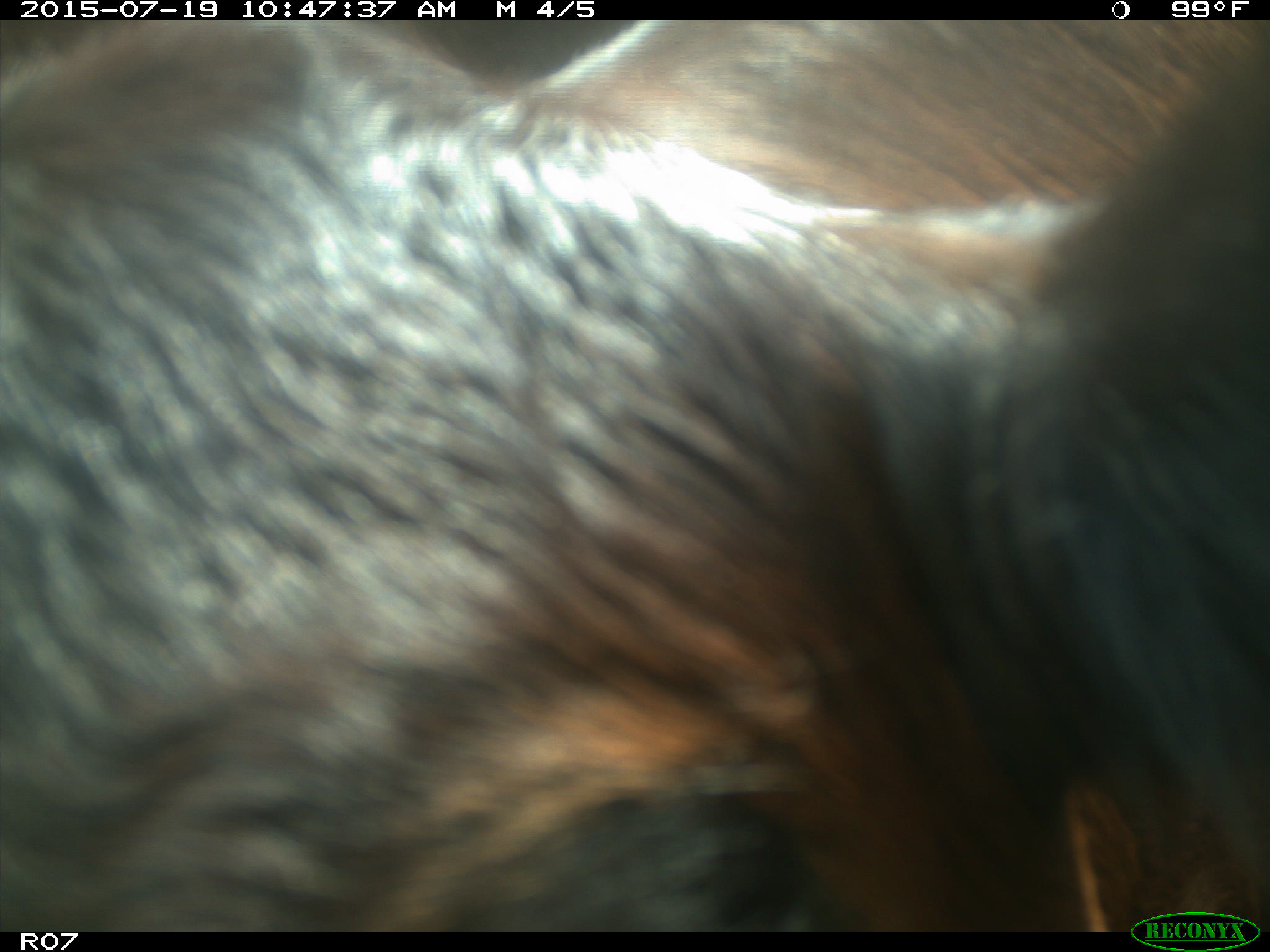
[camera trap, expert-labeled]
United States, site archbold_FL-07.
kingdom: Animalia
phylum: Chordata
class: Mammalia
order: Artiodactyla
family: Bovidae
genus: Bos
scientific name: Bos taurus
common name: domestic cow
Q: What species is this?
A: Bos taurus (domestic cow).